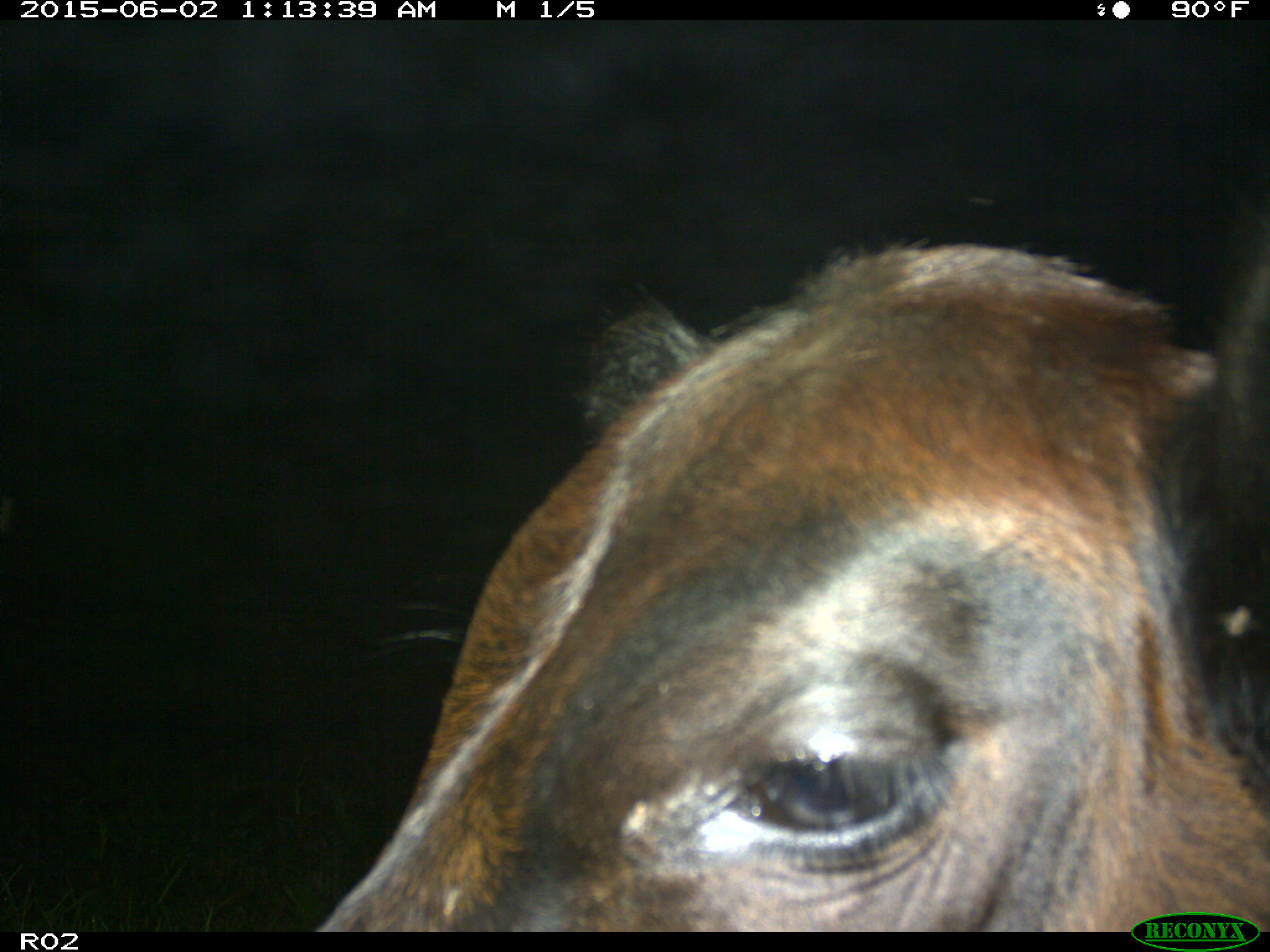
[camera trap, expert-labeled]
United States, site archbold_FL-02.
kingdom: Animalia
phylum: Chordata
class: Mammalia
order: Artiodactyla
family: Bovidae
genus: Bos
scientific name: Bos taurus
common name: domestic cow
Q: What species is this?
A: Bos taurus (domestic cow).